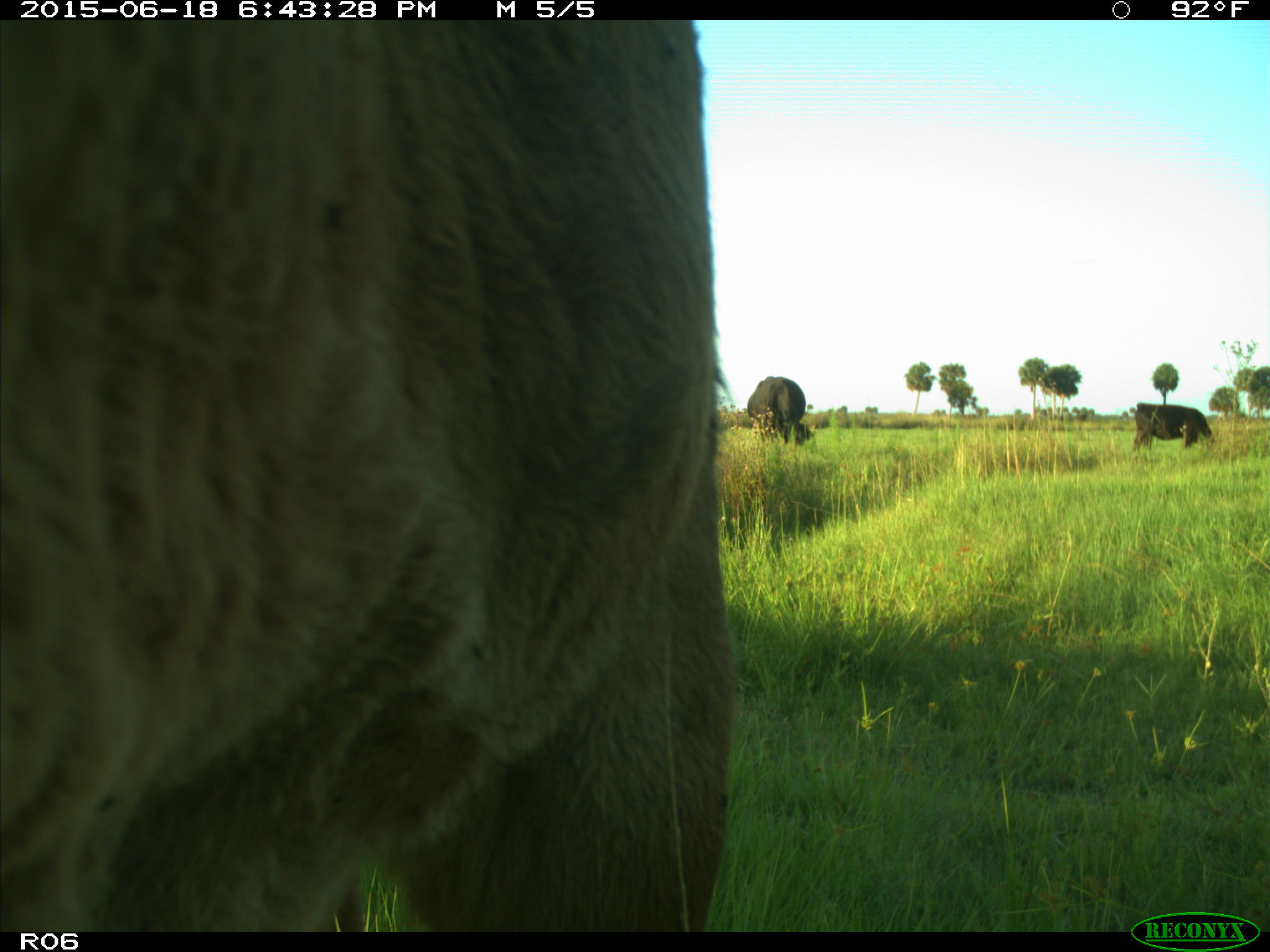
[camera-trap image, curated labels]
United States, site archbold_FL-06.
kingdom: Animalia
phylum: Chordata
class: Mammalia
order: Artiodactyla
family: Bovidae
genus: Bos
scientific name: Bos taurus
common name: domestic cow